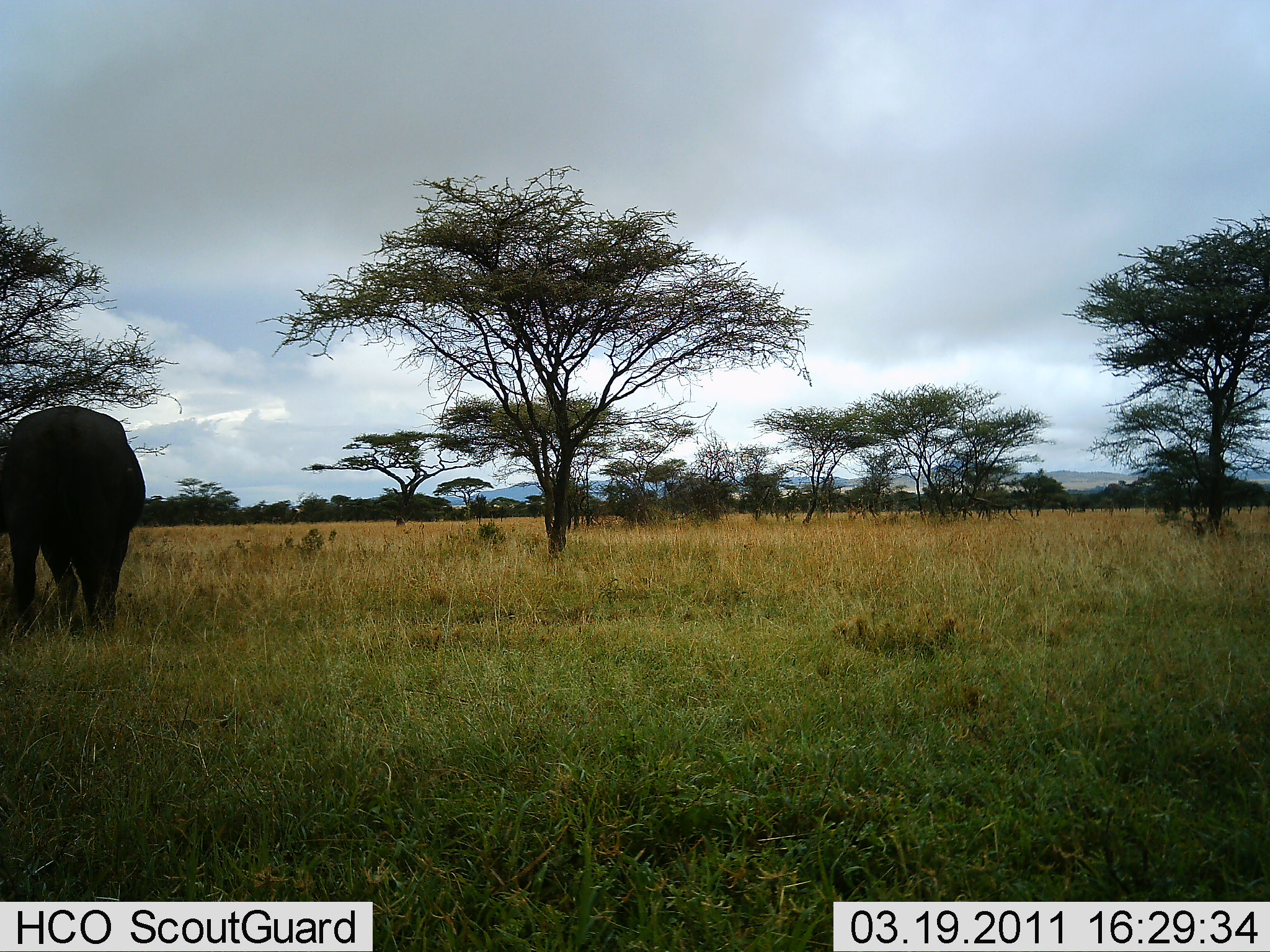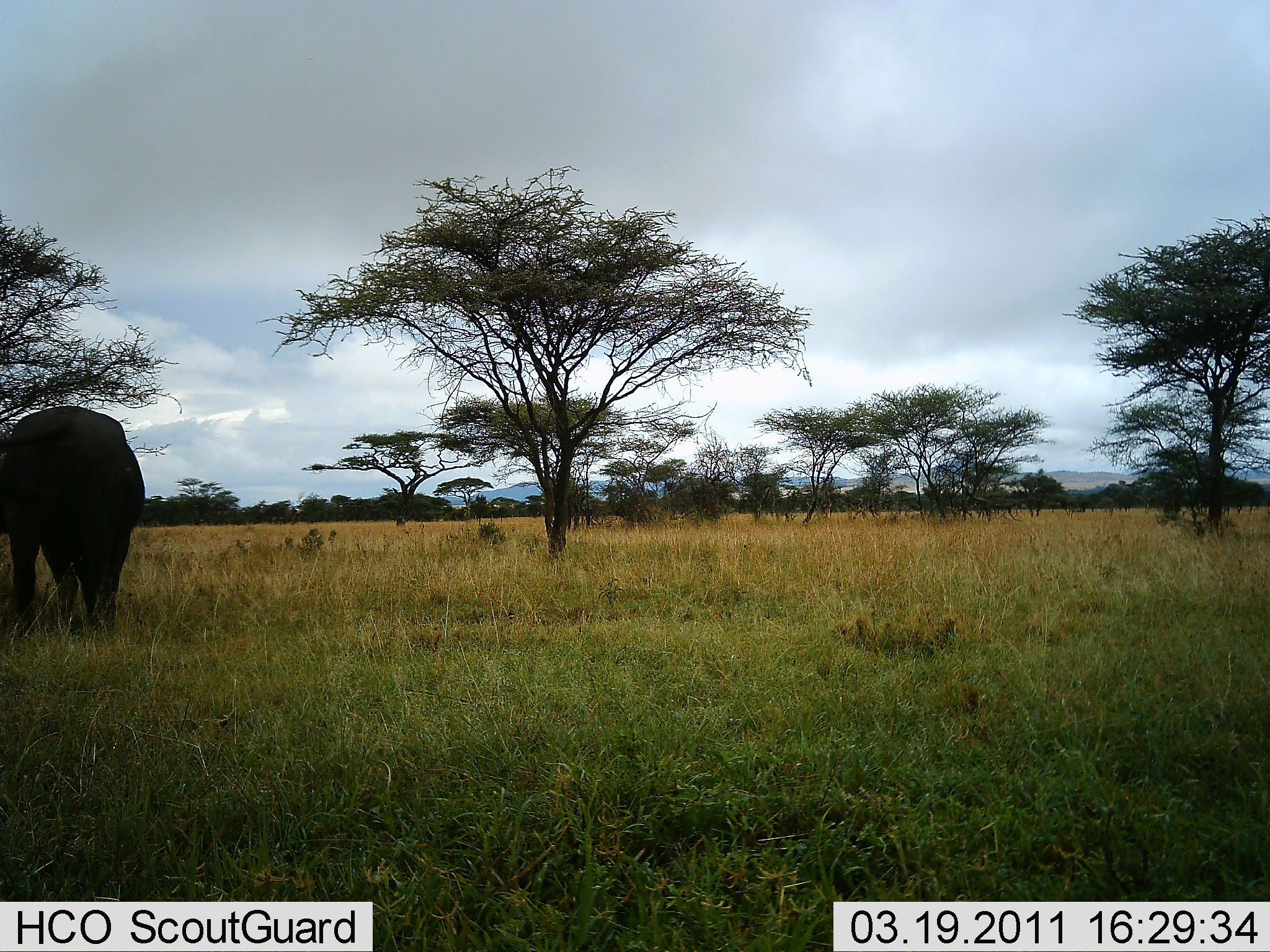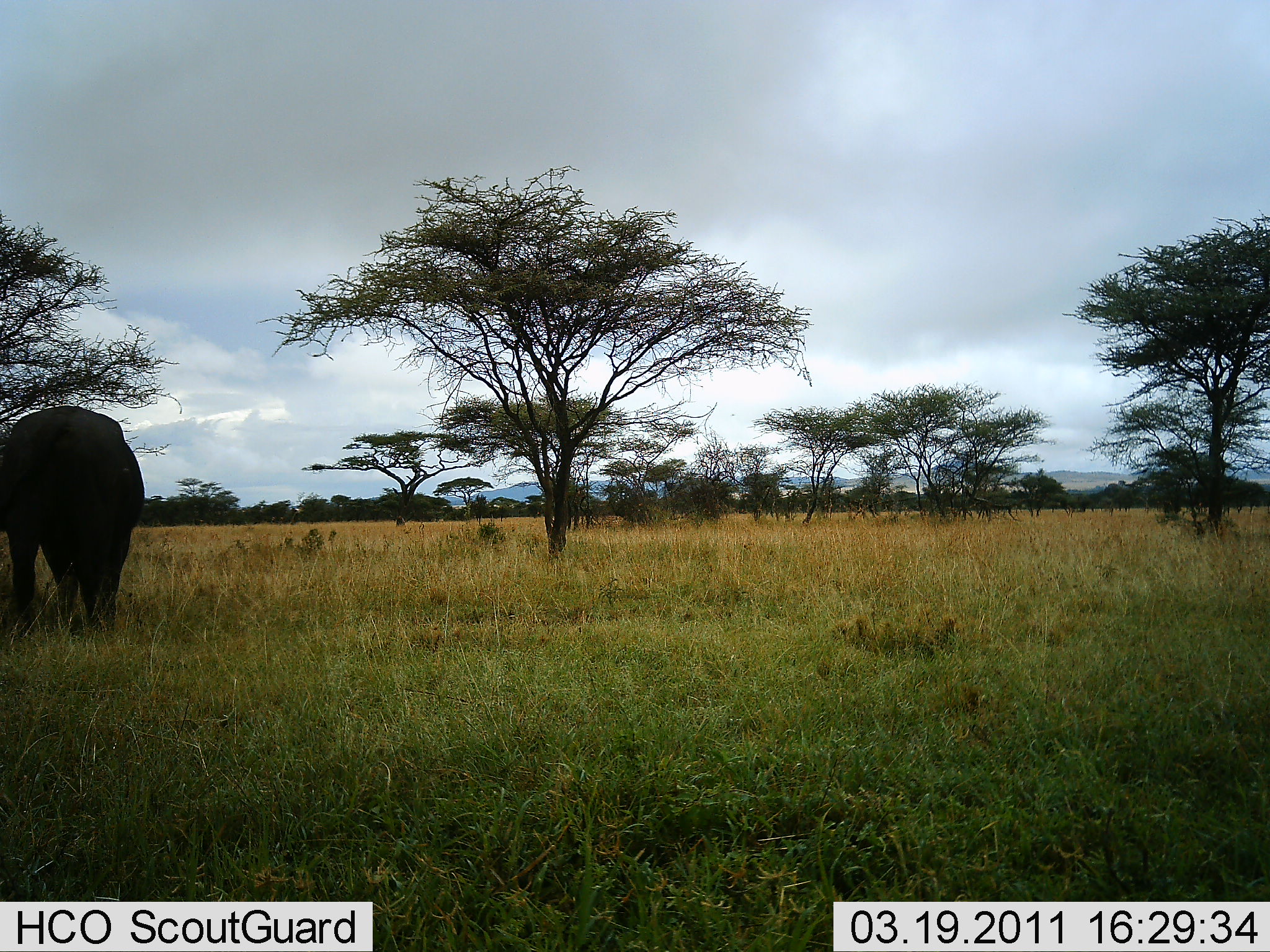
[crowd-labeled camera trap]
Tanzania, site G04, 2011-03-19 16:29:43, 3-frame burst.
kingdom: Animalia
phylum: Chordata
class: Mammalia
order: Proboscidea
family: Elephantidae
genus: Loxodonta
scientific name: Loxodonta africana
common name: african bush elephant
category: elephant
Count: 1.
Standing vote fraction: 82%.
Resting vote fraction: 0%.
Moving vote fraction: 9%.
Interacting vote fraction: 0%.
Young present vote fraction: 0%.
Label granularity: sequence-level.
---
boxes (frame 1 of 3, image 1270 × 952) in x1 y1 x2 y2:
animal: 0 404 144 630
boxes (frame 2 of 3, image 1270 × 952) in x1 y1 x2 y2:
animal: 0 407 144 637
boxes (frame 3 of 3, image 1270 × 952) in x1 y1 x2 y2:
animal: 0 406 146 637